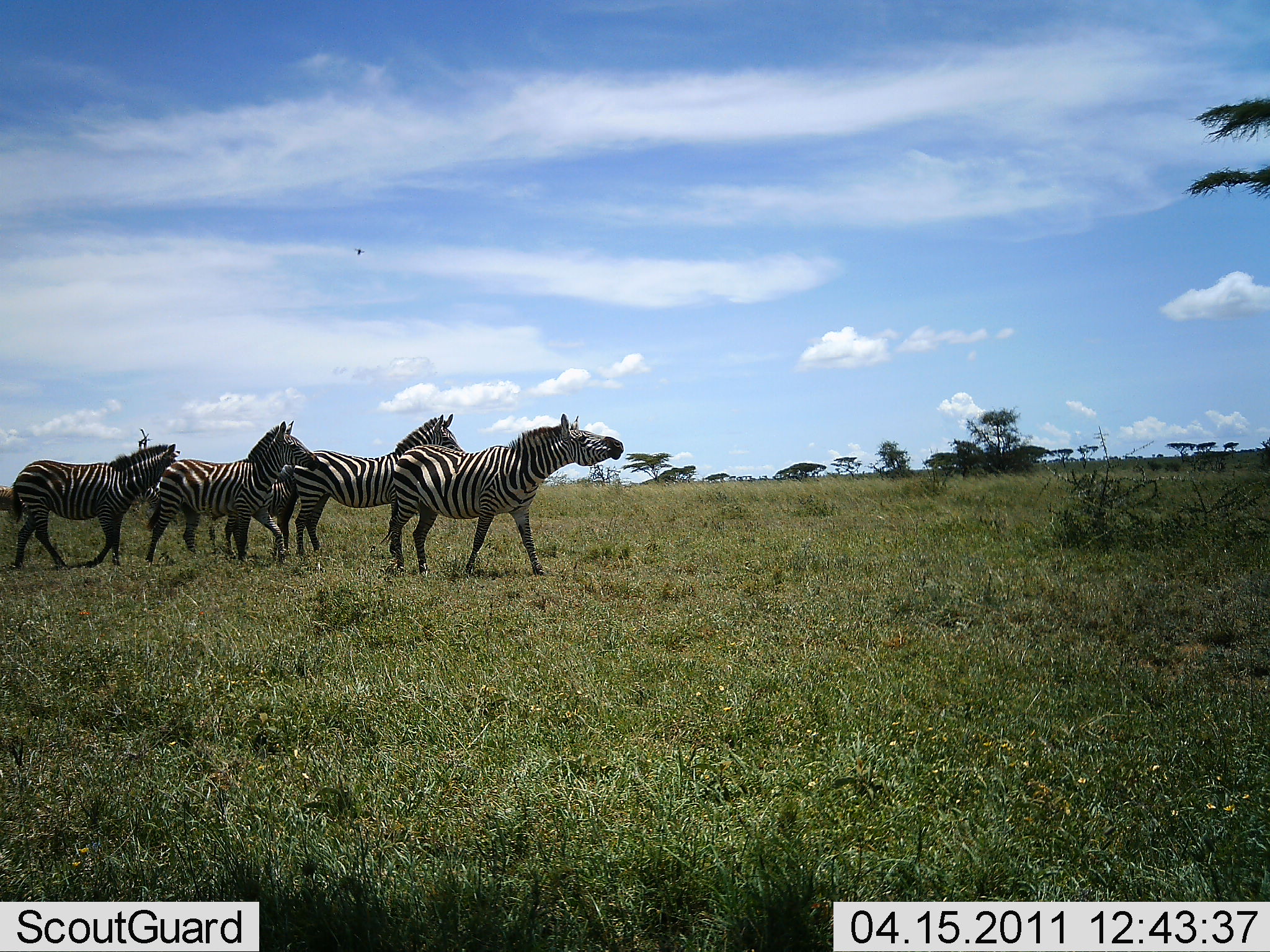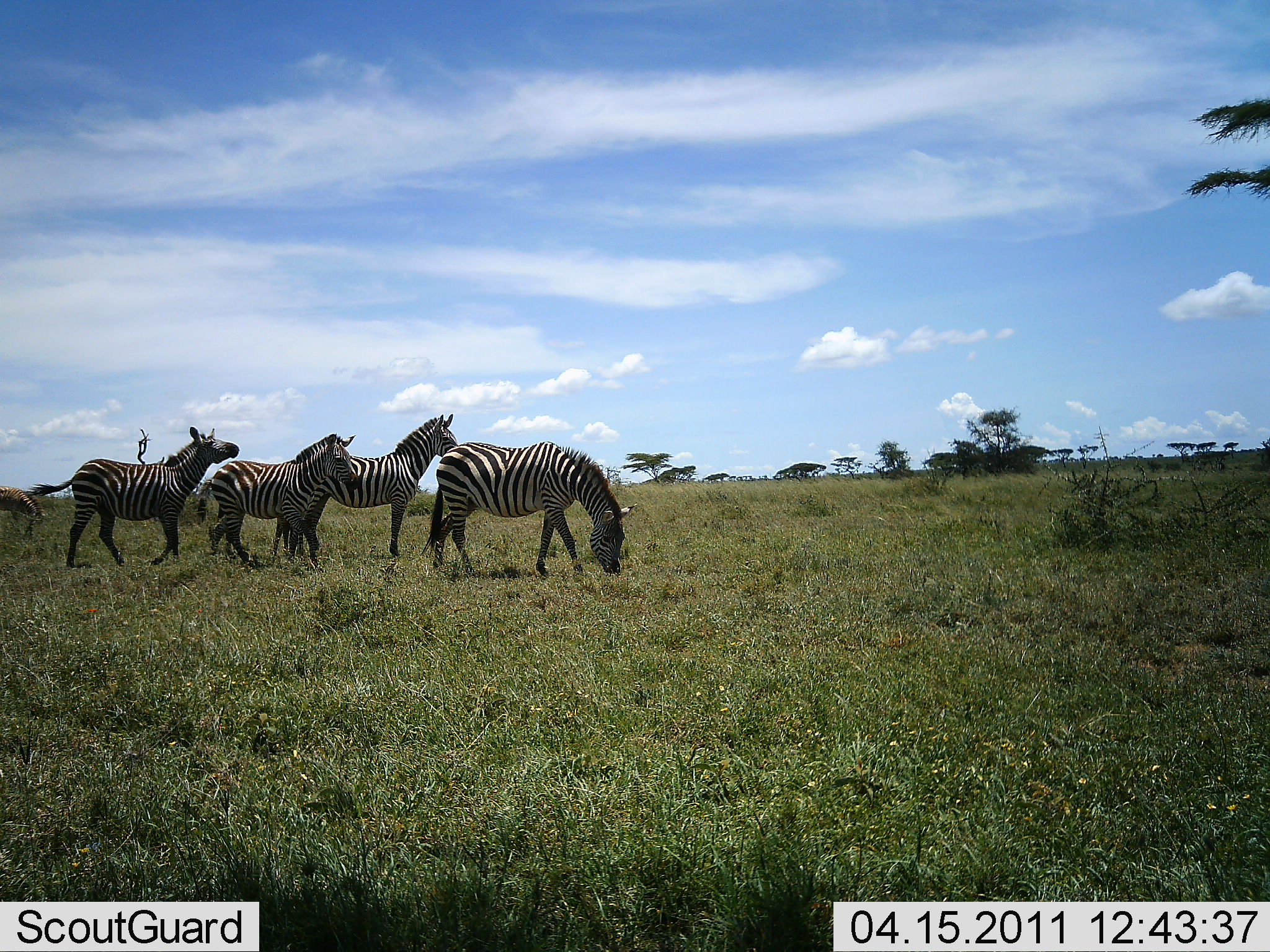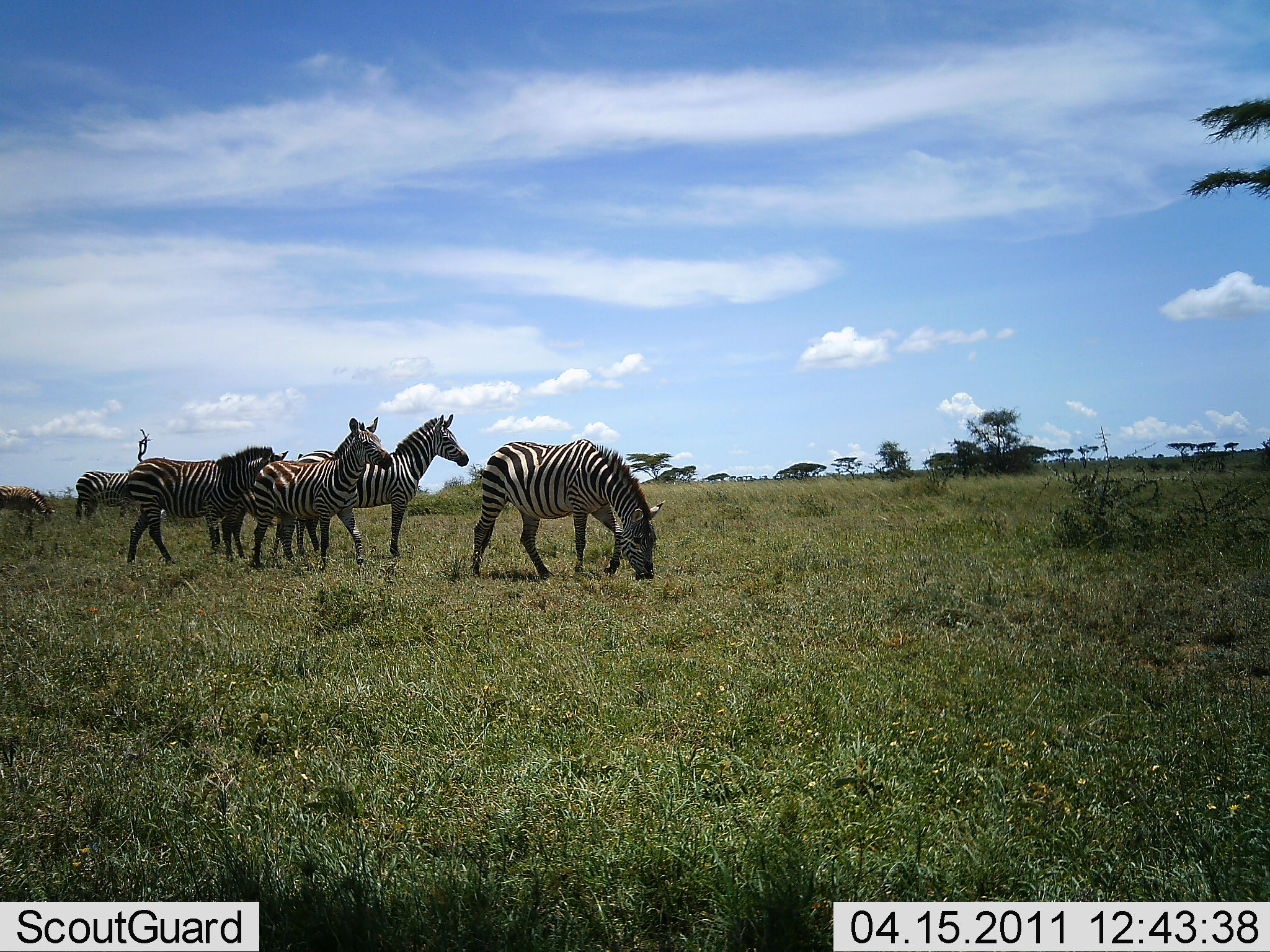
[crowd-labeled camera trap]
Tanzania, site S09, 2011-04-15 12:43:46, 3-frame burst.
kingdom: Animalia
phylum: Chordata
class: Mammalia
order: Perissodactyla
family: Equidae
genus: Equus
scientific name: Equus quagga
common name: plains zebra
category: zebra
Zebra (plains zebra) (Equus quagga), count 5. Behavior (volunteer vote fractions): standing 50%, resting 0%, moving 64%, interacting 21%. Young present (vote fraction): 7%. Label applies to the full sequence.